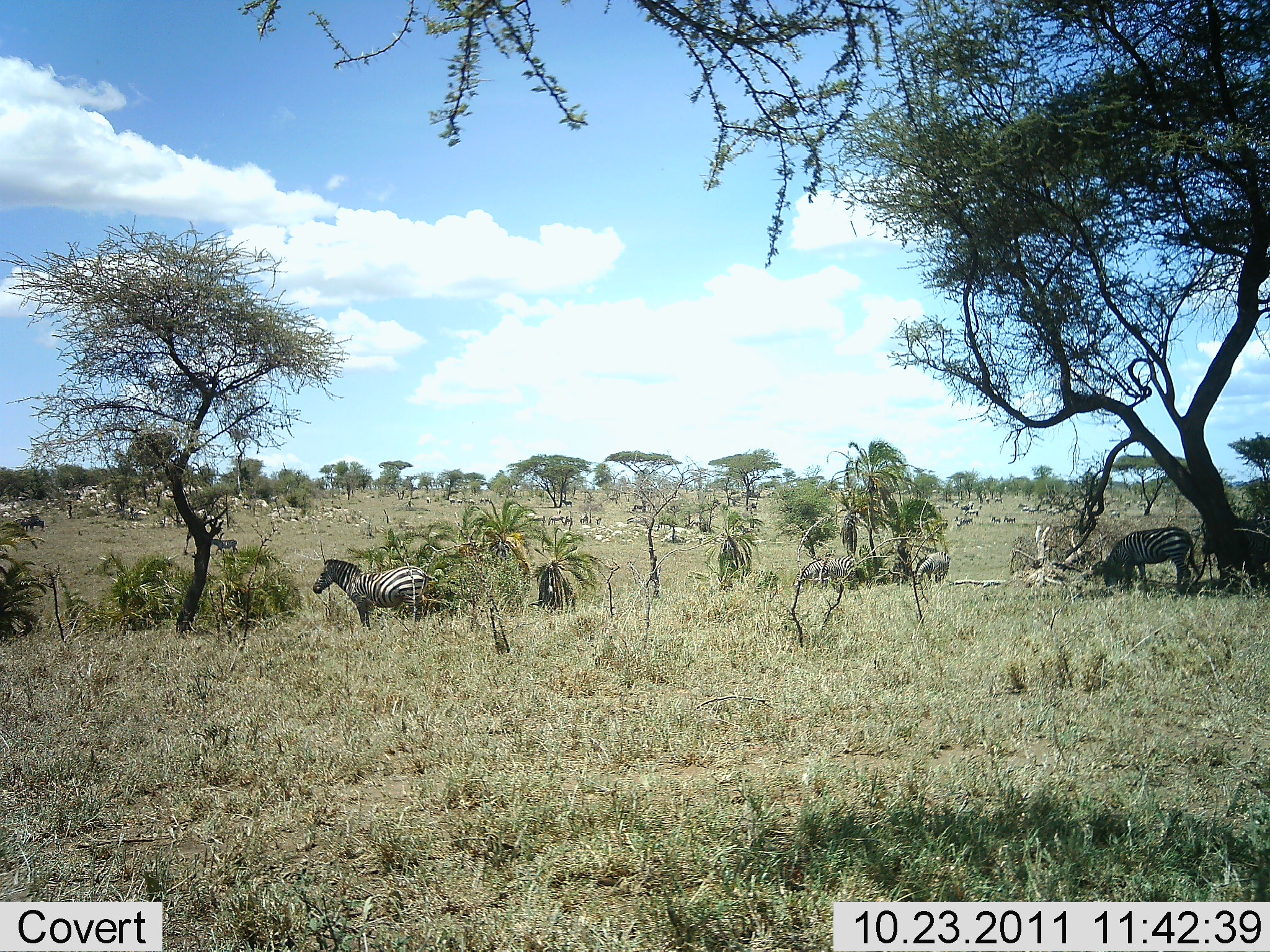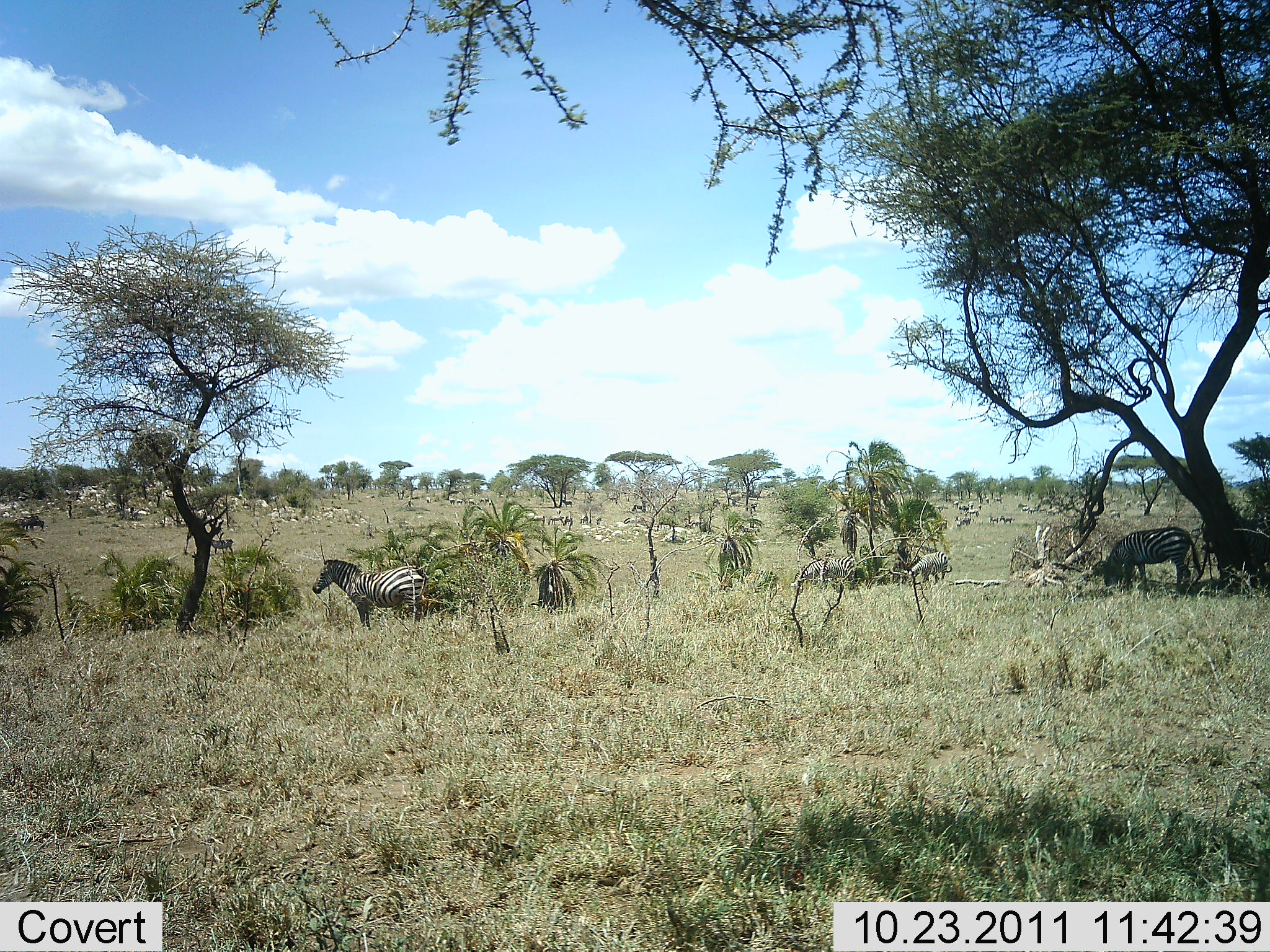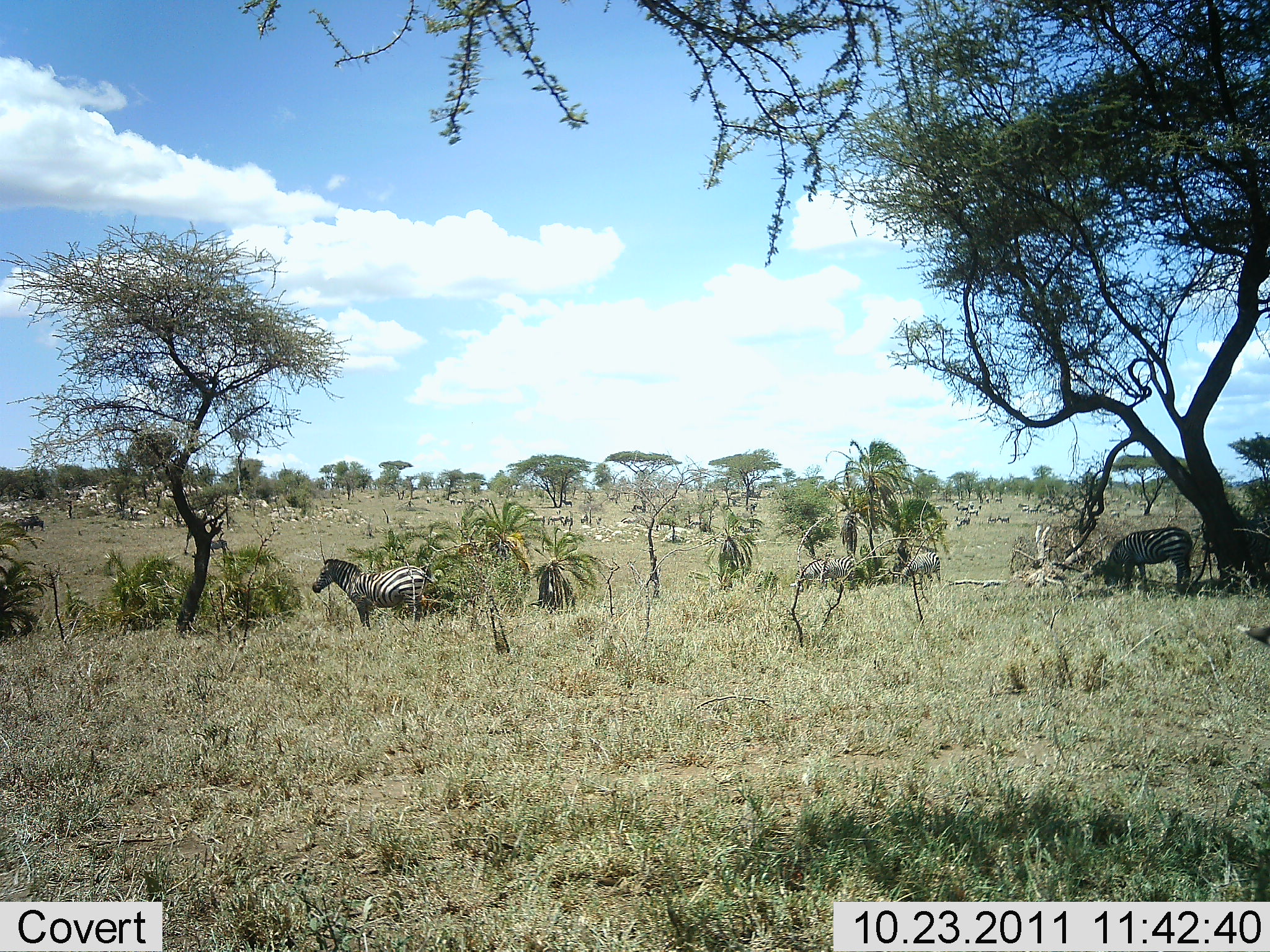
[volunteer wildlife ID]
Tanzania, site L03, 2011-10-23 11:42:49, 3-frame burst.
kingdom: Animalia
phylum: Chordata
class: Mammalia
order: Perissodactyla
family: Equidae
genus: Equus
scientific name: Equus quagga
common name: plains zebra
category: zebra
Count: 11-50.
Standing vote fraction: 92%.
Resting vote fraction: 8%.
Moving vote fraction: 50%.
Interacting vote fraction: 0%.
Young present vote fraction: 8%.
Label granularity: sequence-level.